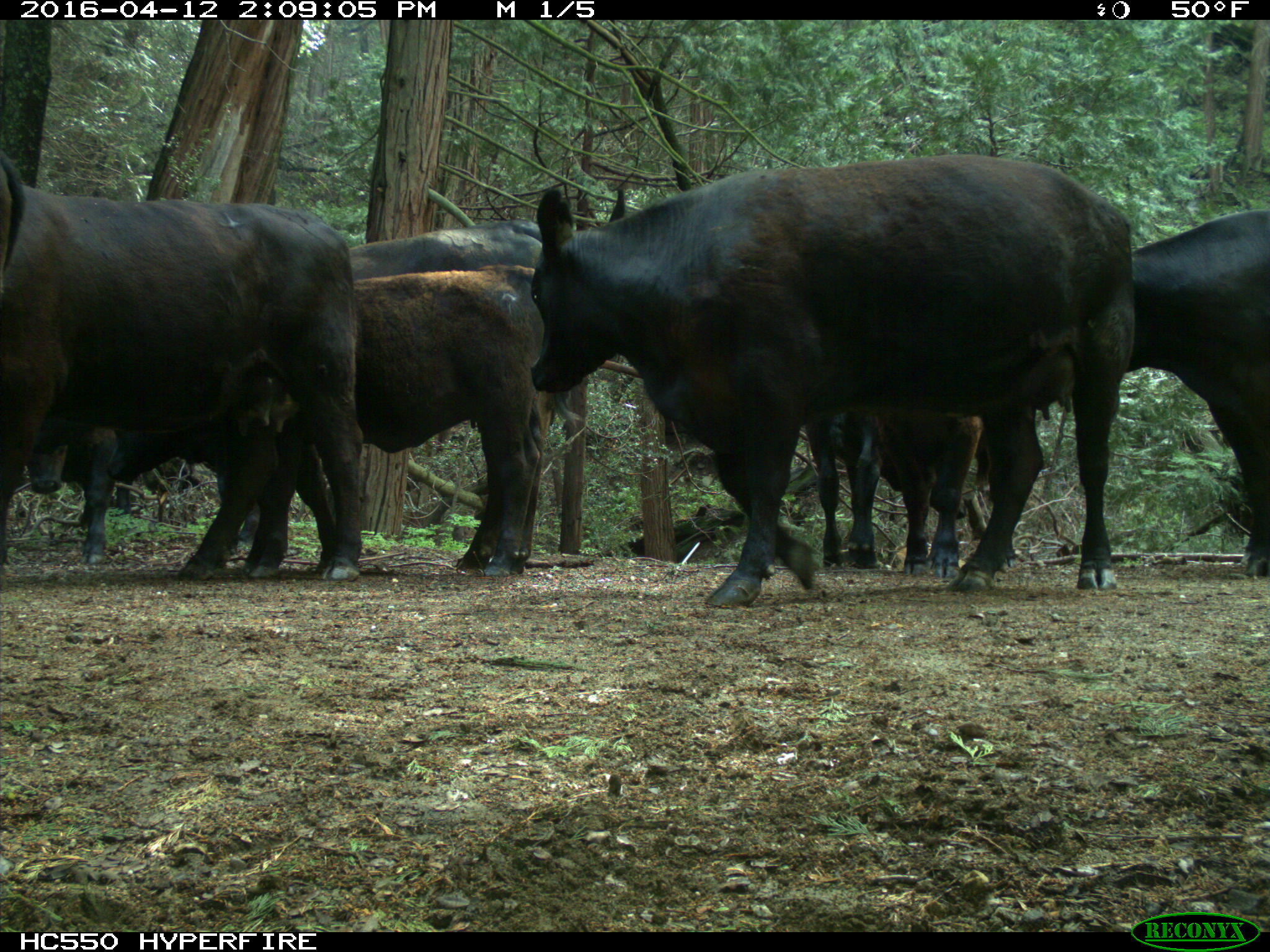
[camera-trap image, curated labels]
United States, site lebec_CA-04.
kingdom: Animalia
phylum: Chordata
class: Mammalia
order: Artiodactyla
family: Bovidae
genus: Bos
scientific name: Bos taurus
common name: domestic cow